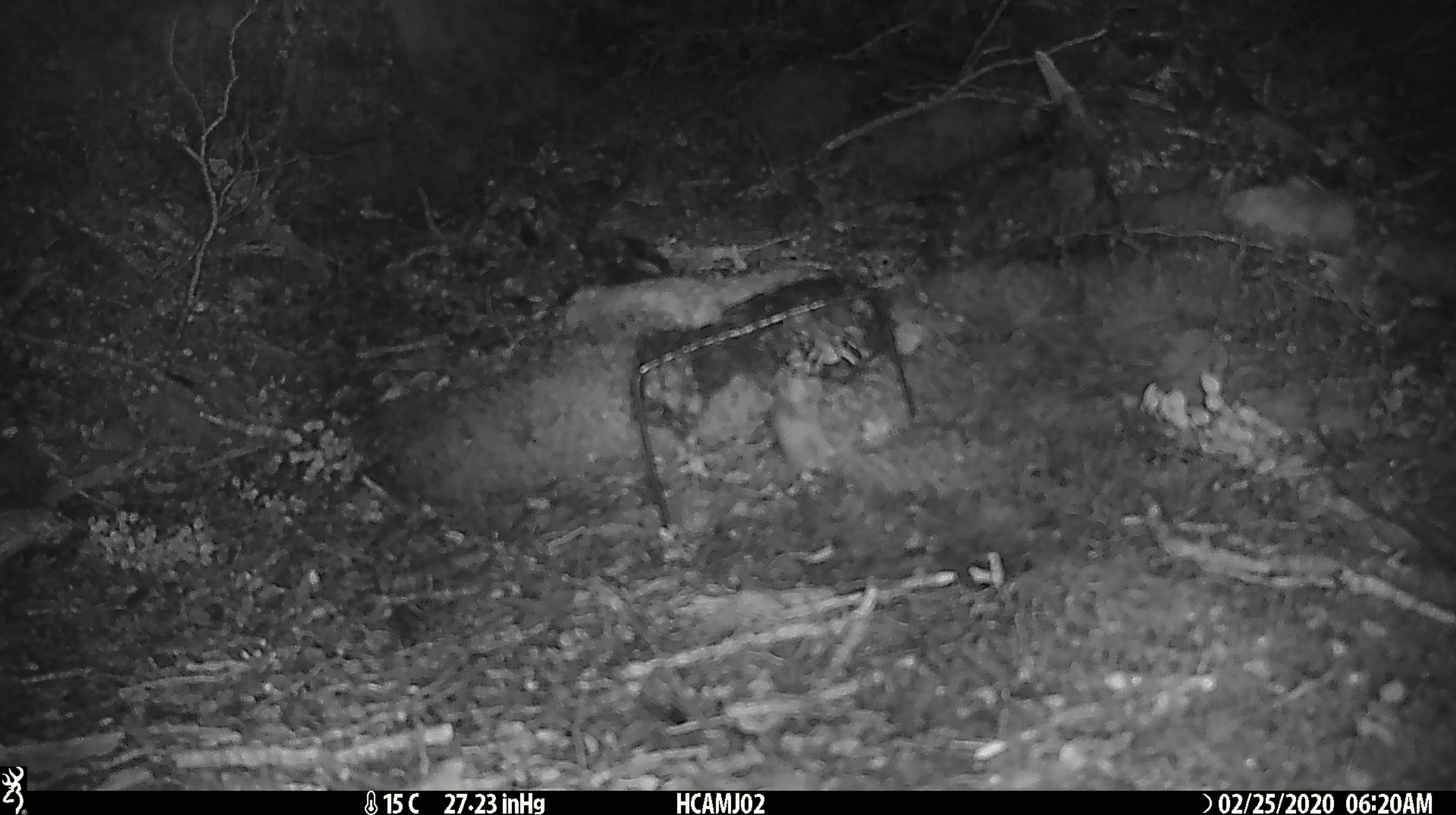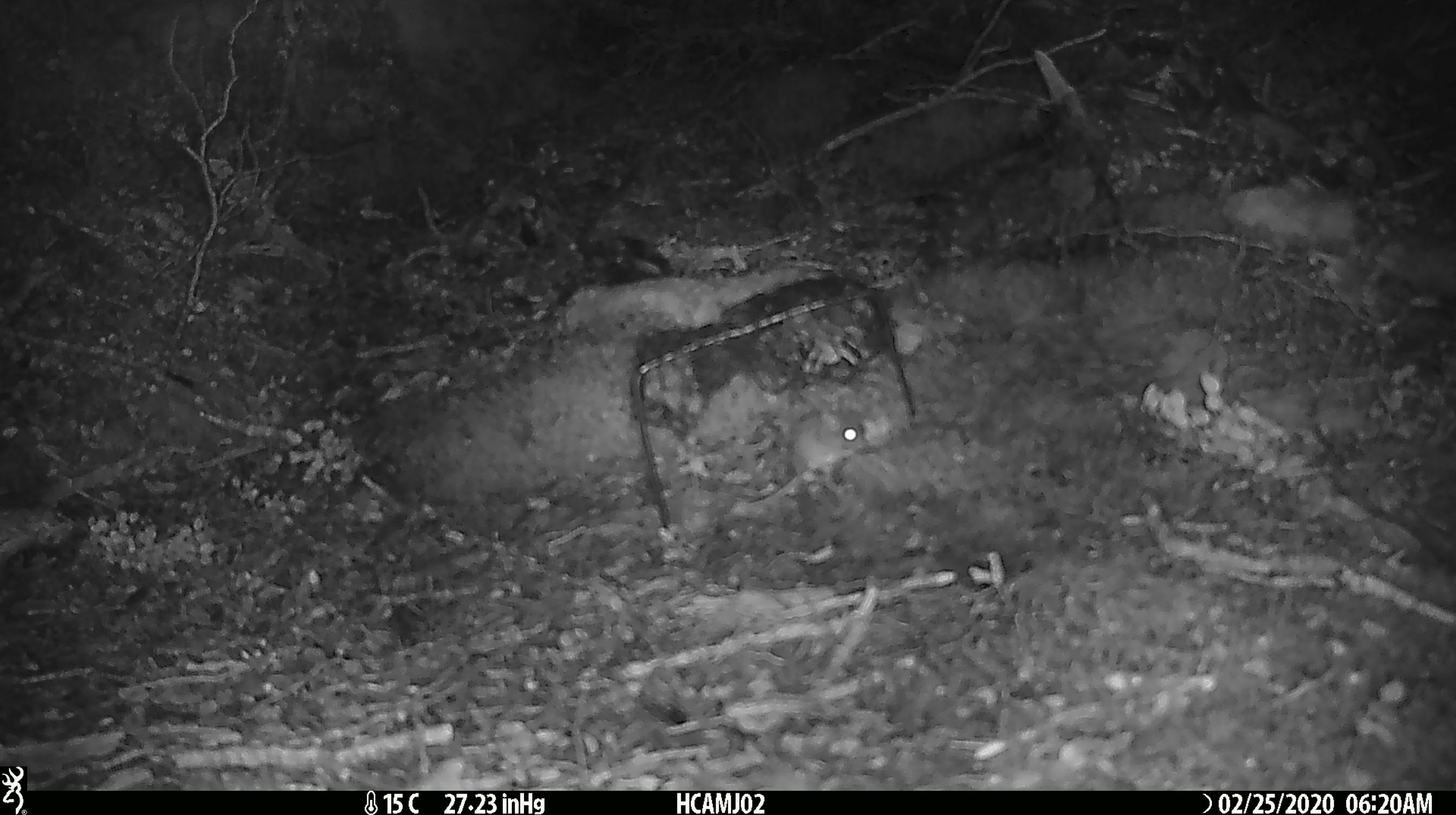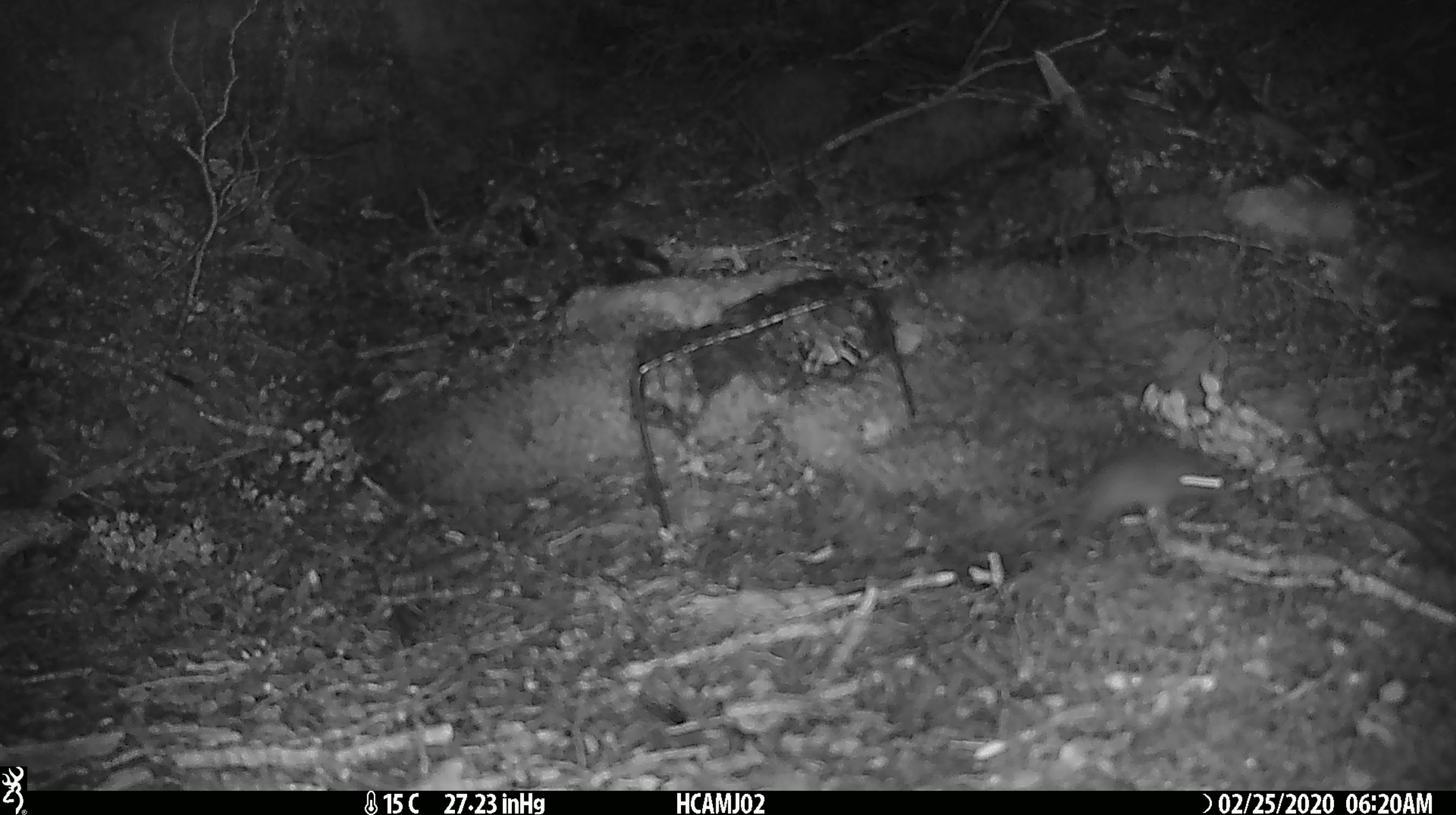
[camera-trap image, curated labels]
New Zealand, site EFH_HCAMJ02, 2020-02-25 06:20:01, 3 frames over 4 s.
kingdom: Animalia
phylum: Chordata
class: Mammalia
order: Rodentia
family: Muridae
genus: Mus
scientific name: Mus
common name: mouse